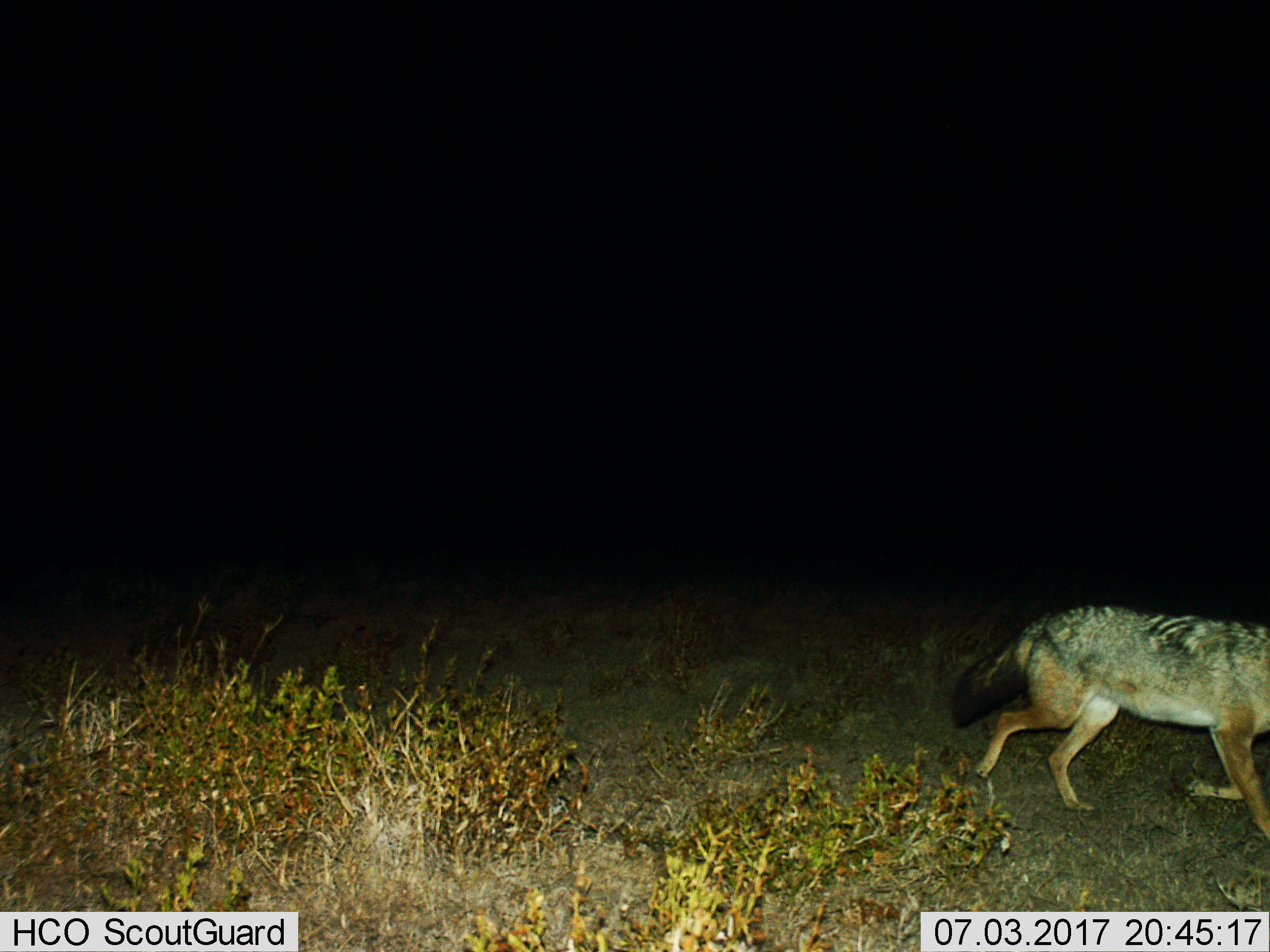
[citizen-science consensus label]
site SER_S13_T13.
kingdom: Animalia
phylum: Chordata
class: Mammalia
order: Carnivora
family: Canidae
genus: Lupulella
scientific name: Lupulella mesomelas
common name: black-backed jackal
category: jackalblackbacked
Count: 1.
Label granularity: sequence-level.